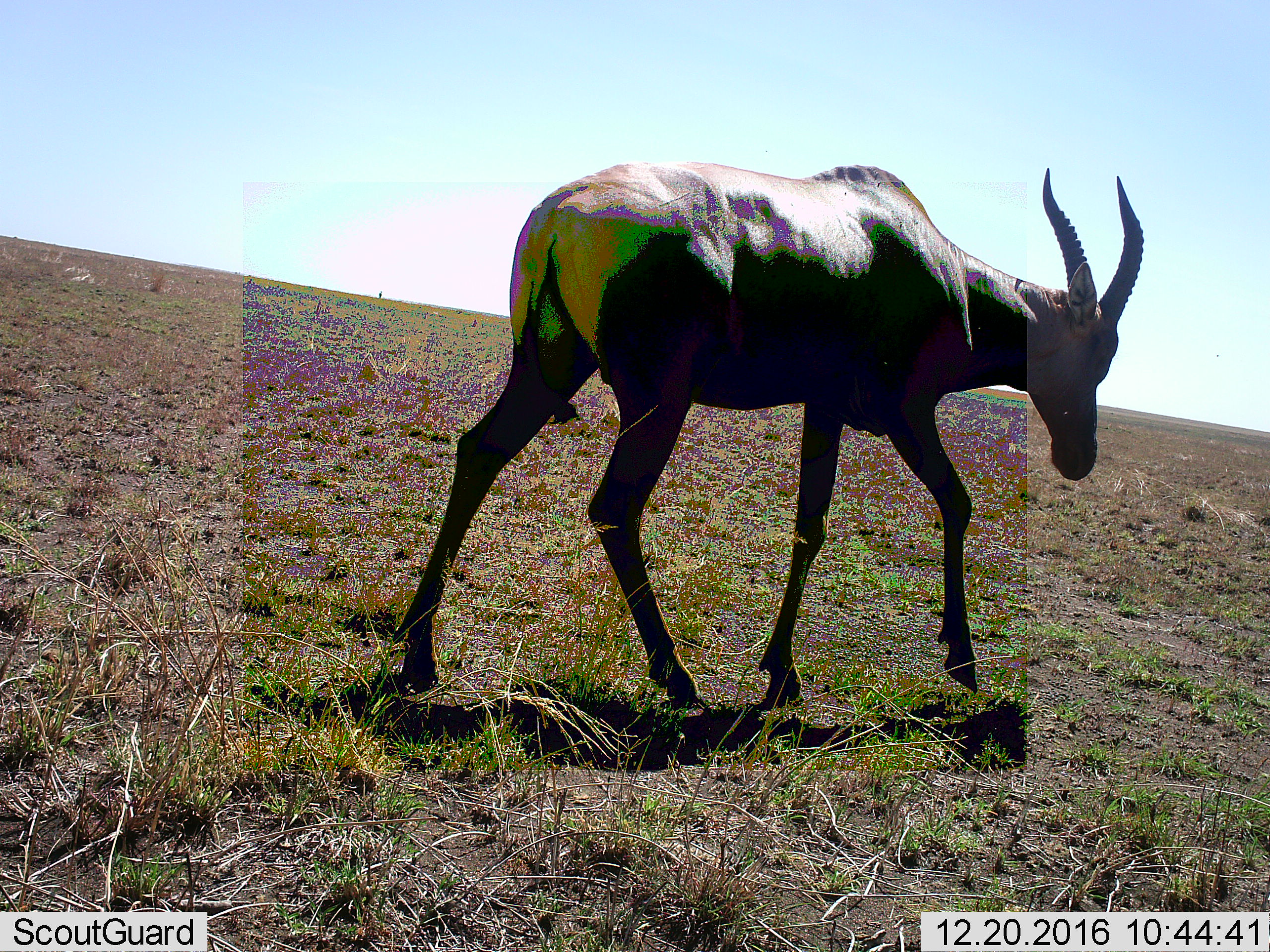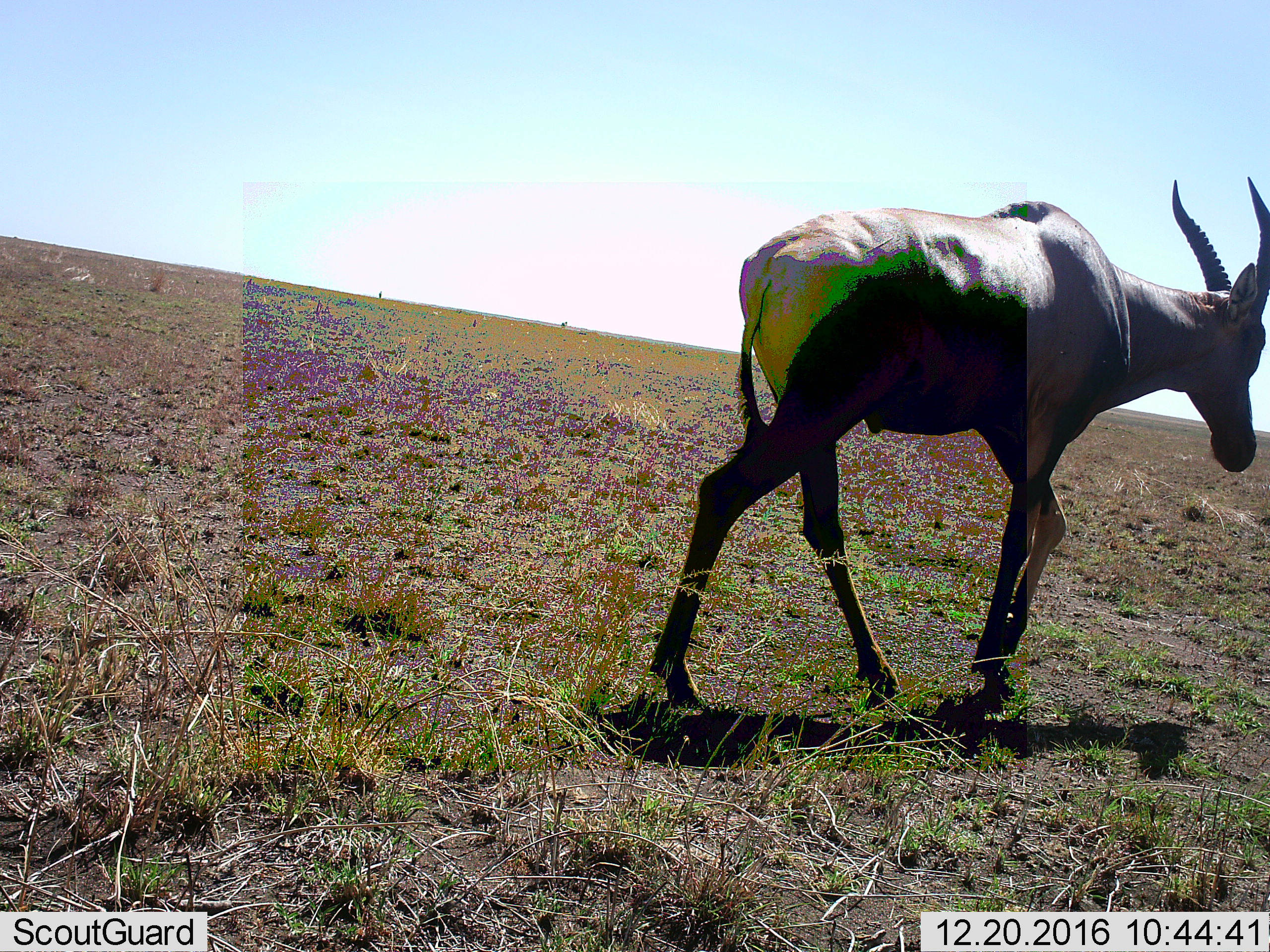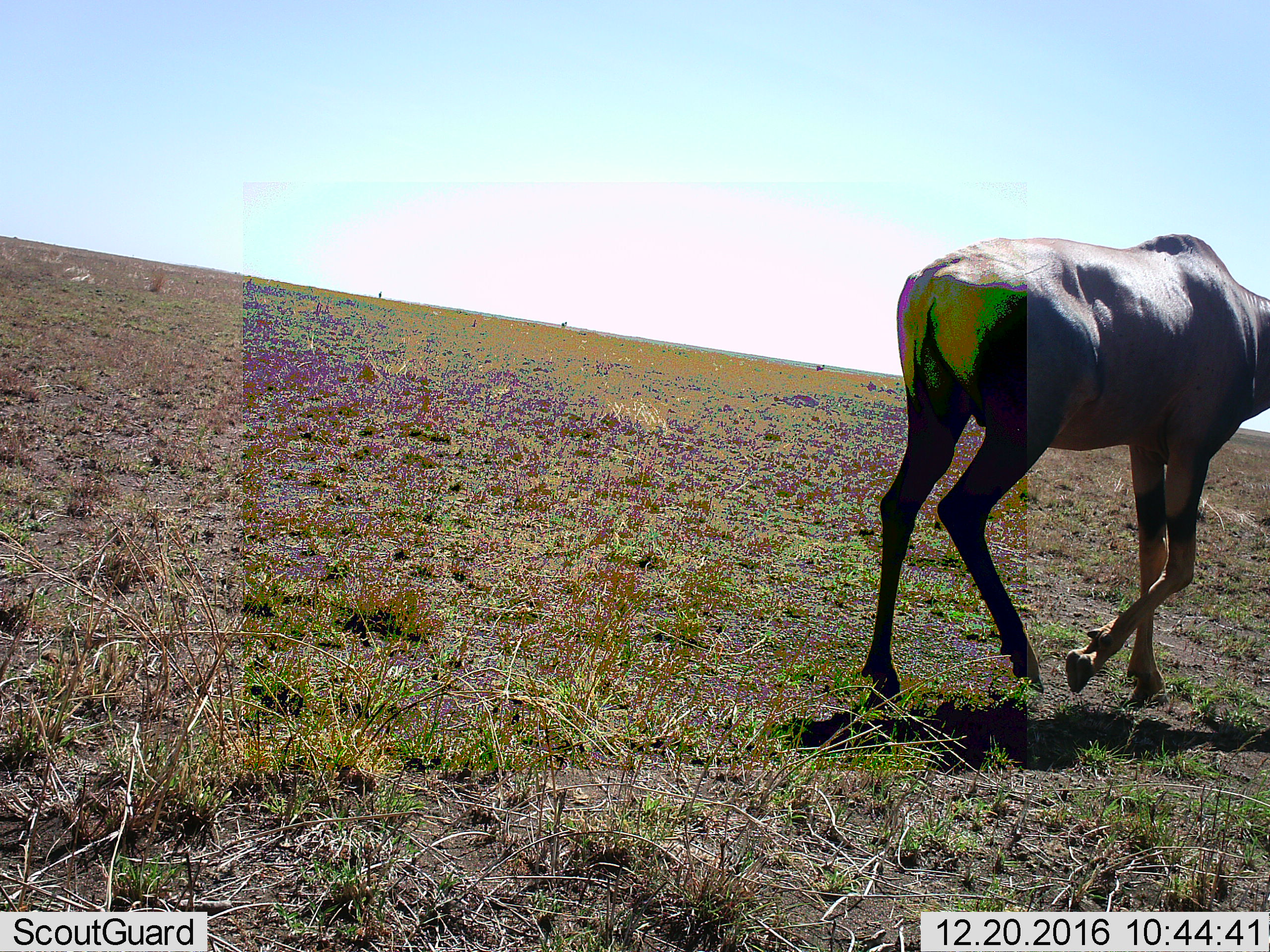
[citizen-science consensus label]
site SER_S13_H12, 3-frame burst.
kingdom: Animalia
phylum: Chordata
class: Mammalia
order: Artiodactyla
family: Bovidae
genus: Damaliscus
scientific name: Damaliscus lunatus jimela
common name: topi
Topi (Damaliscus lunatus jimela), count 1. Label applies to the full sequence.